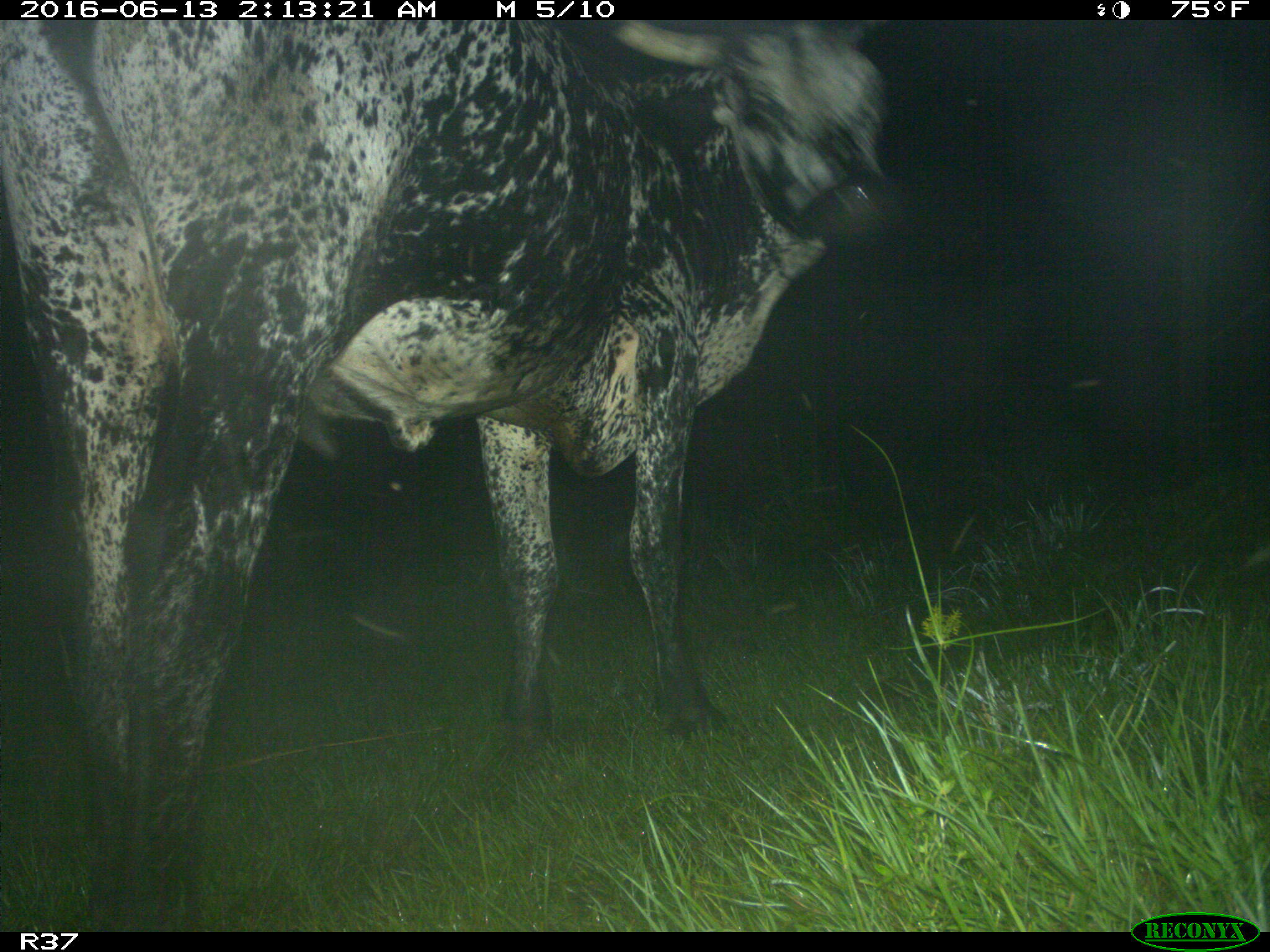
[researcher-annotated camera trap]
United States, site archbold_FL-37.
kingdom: Animalia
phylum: Chordata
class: Mammalia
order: Artiodactyla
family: Bovidae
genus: Bos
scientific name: Bos taurus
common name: domestic cow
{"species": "Bos taurus (domestic cow)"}